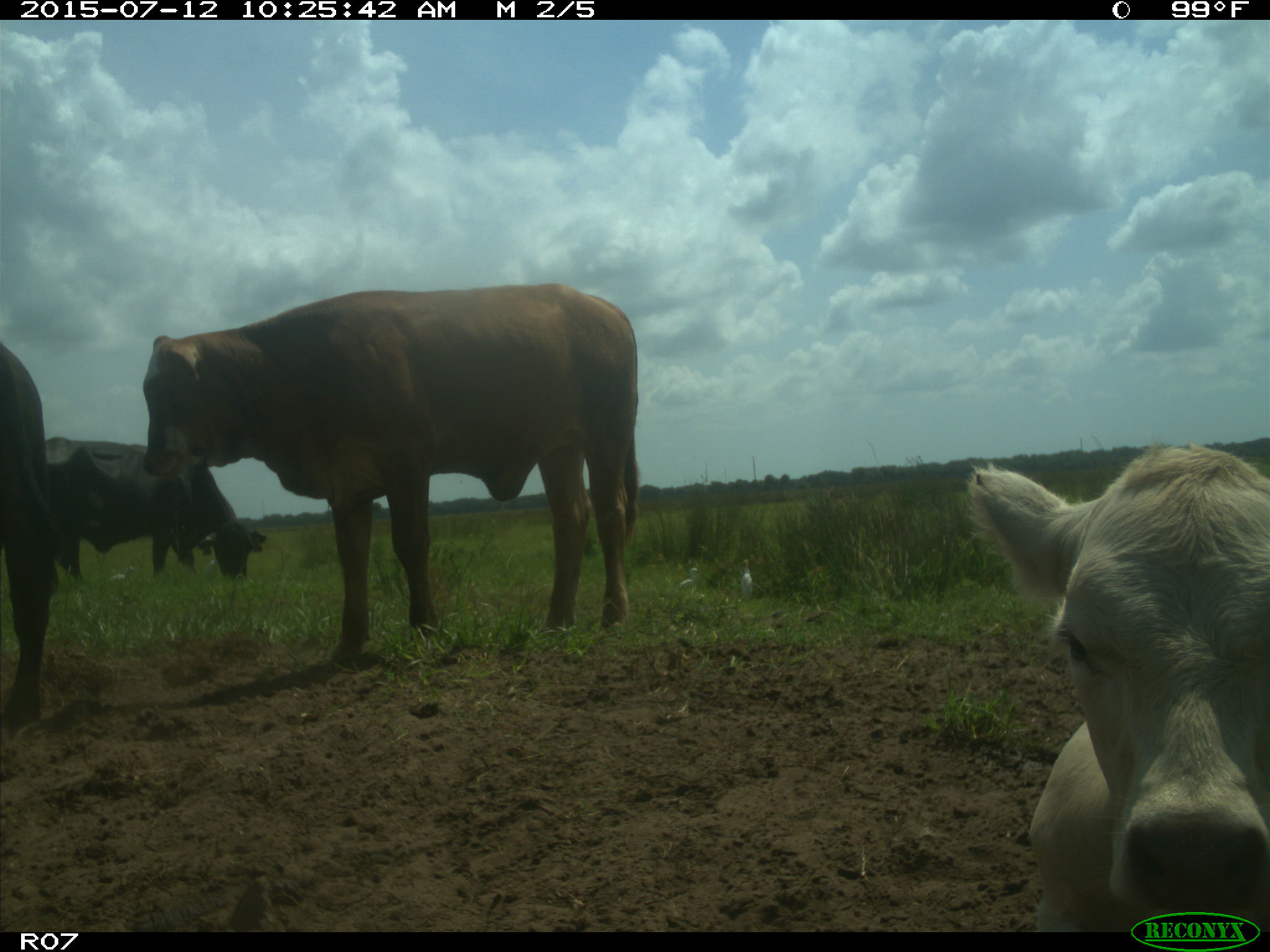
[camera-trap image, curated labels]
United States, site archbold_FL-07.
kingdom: Animalia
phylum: Chordata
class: Mammalia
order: Artiodactyla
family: Bovidae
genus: Bos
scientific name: Bos taurus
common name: domestic cow